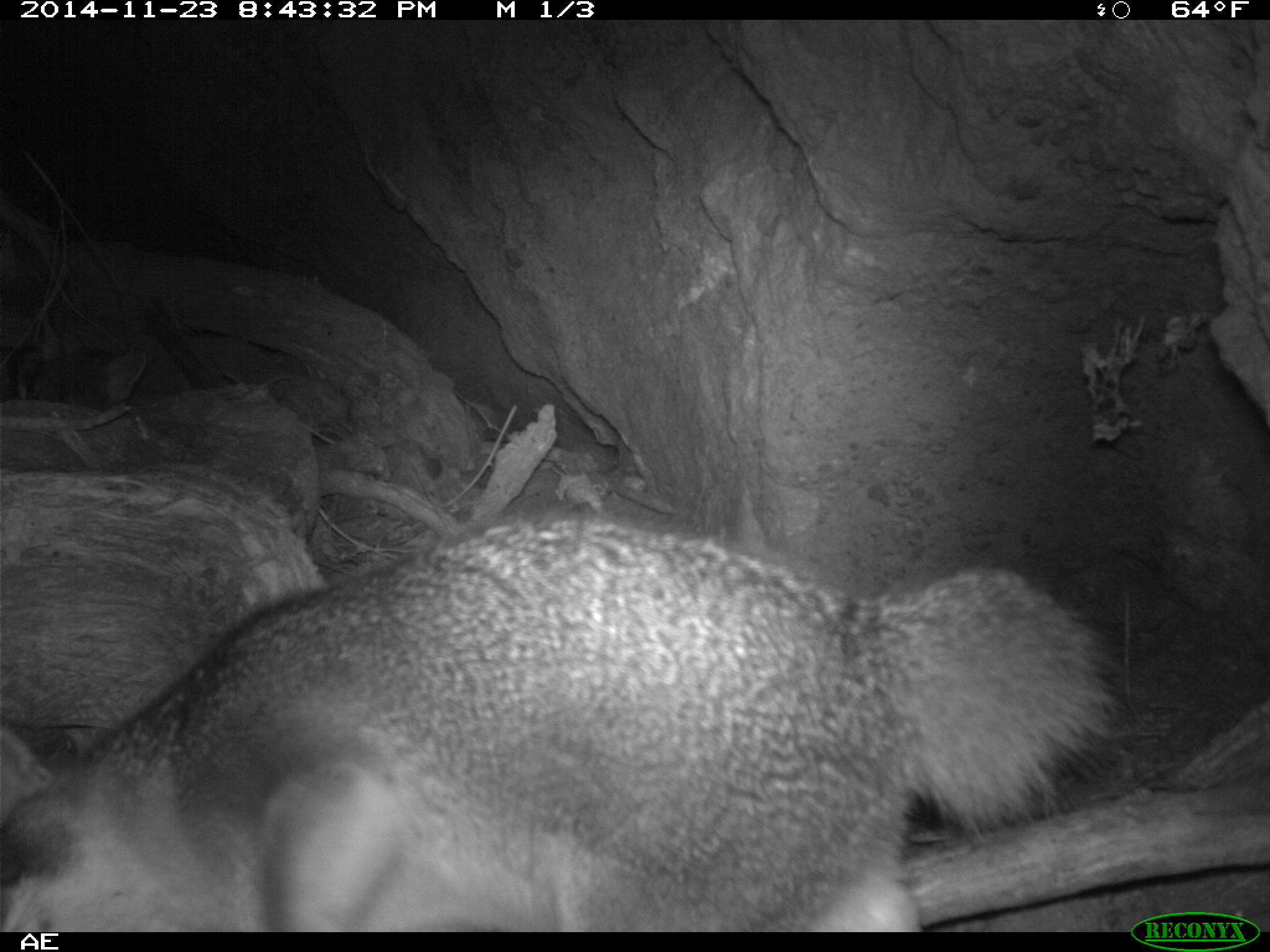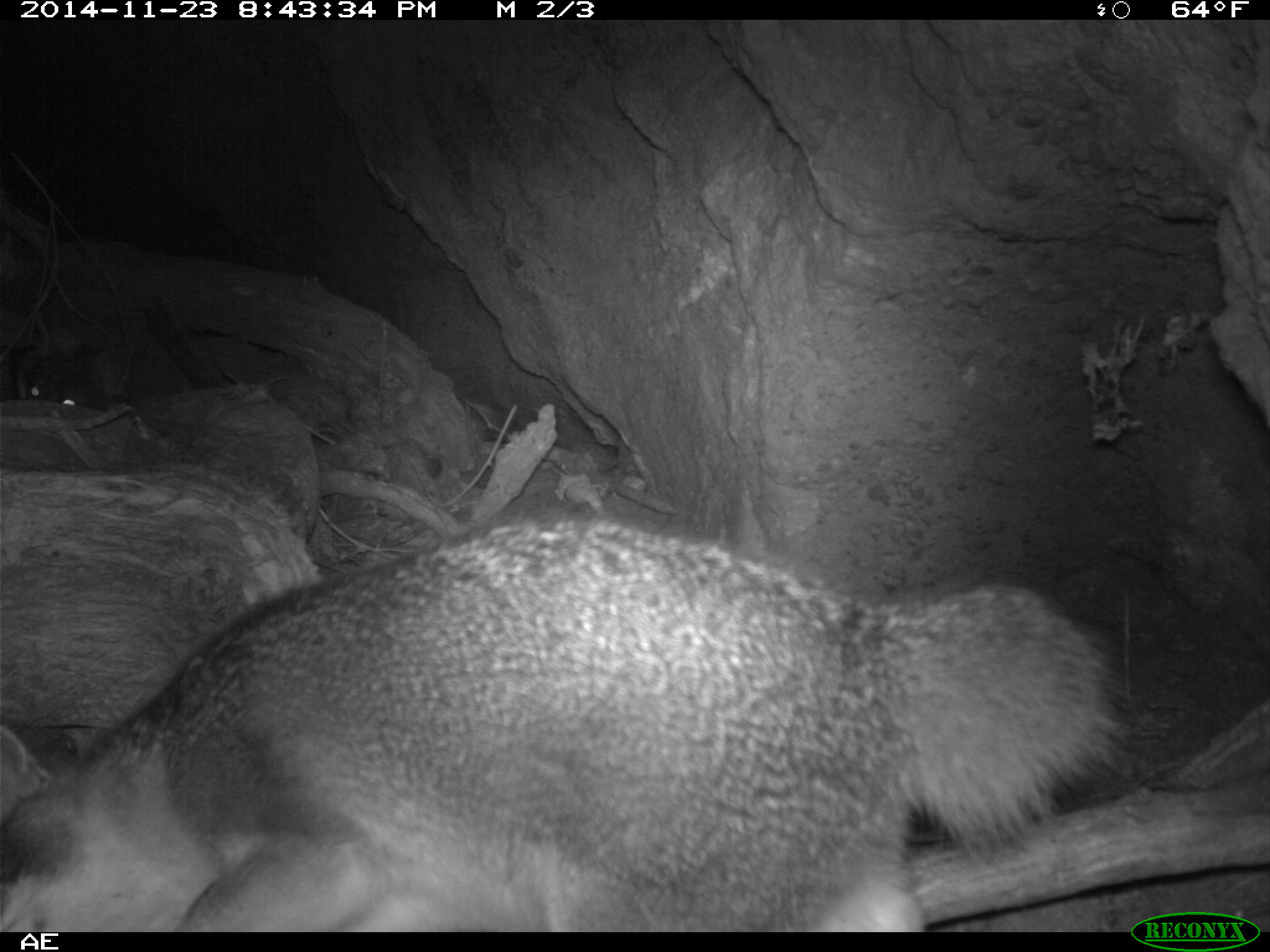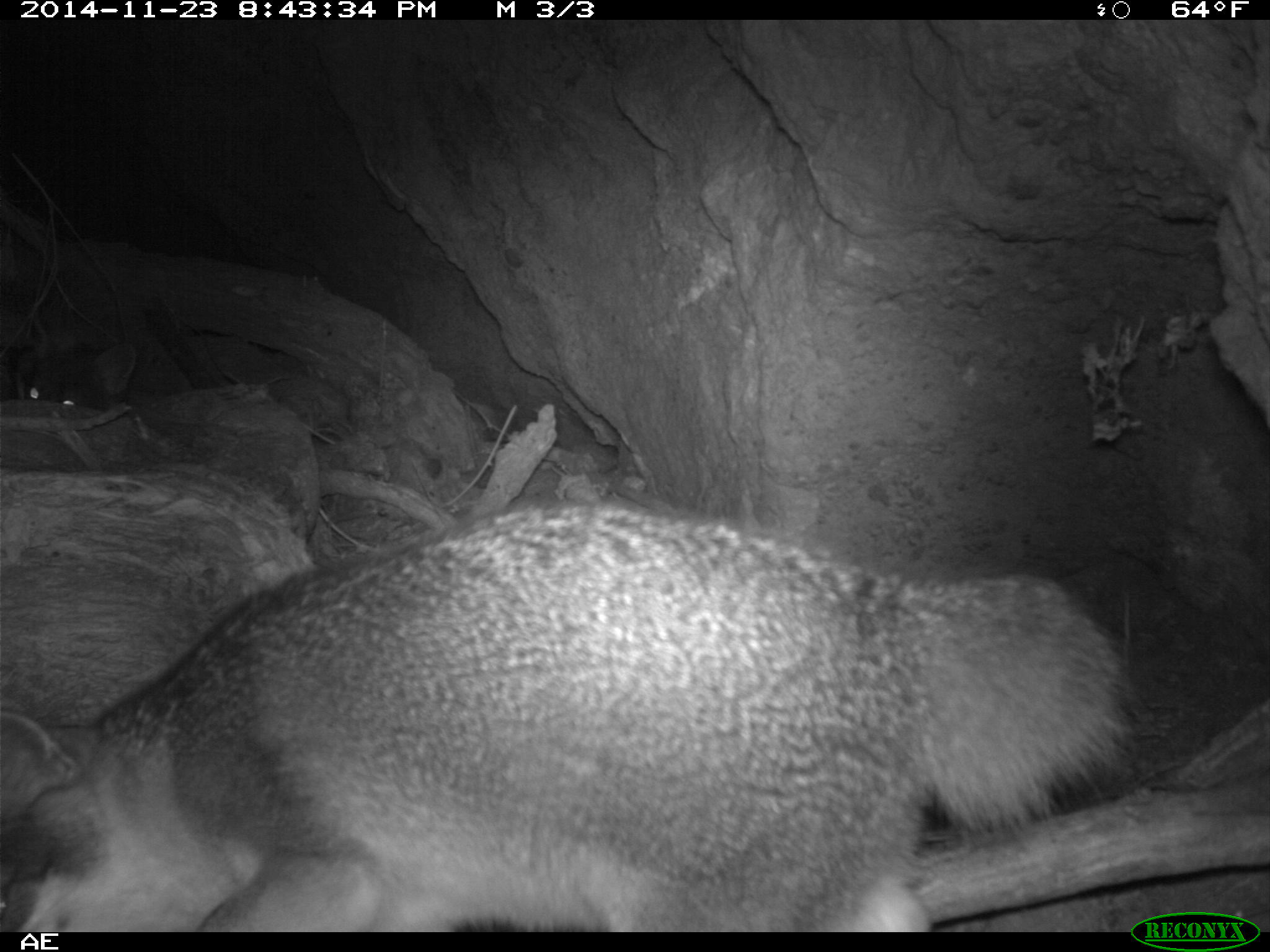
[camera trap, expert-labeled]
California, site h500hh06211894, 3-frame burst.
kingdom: Animalia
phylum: Chordata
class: Mammalia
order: Carnivora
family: Canidae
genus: Urocyon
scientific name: Urocyon littoralis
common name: island fox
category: fox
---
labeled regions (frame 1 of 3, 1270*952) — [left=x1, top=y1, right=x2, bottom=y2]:
fox: [left=0, top=516, right=1120, bottom=930]; [left=15, top=335, right=146, bottom=412]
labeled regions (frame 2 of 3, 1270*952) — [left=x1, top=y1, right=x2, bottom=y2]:
fox: [left=0, top=516, right=1128, bottom=932]; [left=22, top=324, right=135, bottom=410]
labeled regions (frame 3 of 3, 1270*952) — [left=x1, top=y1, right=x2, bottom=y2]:
fox: [left=0, top=498, right=1140, bottom=932]